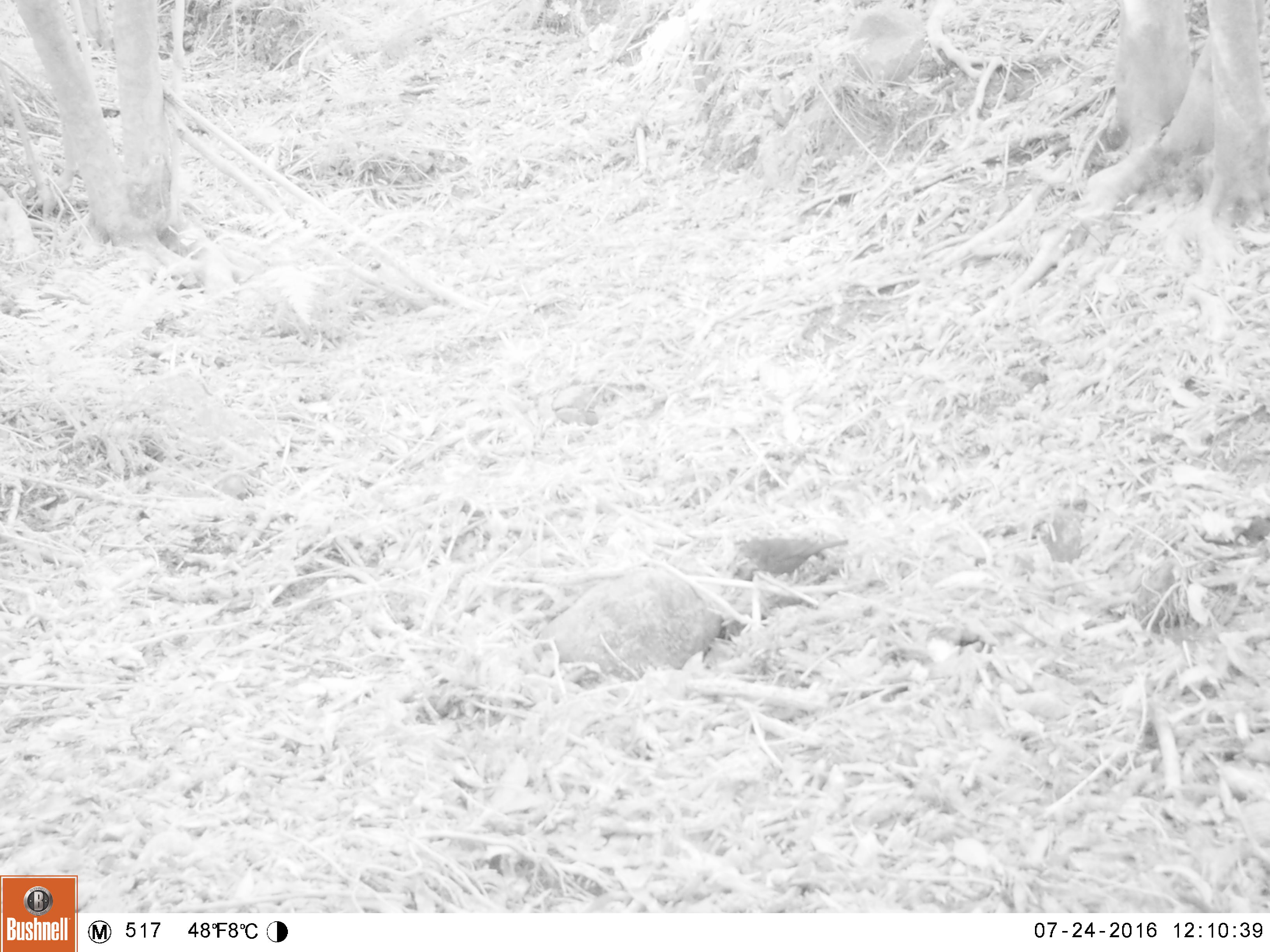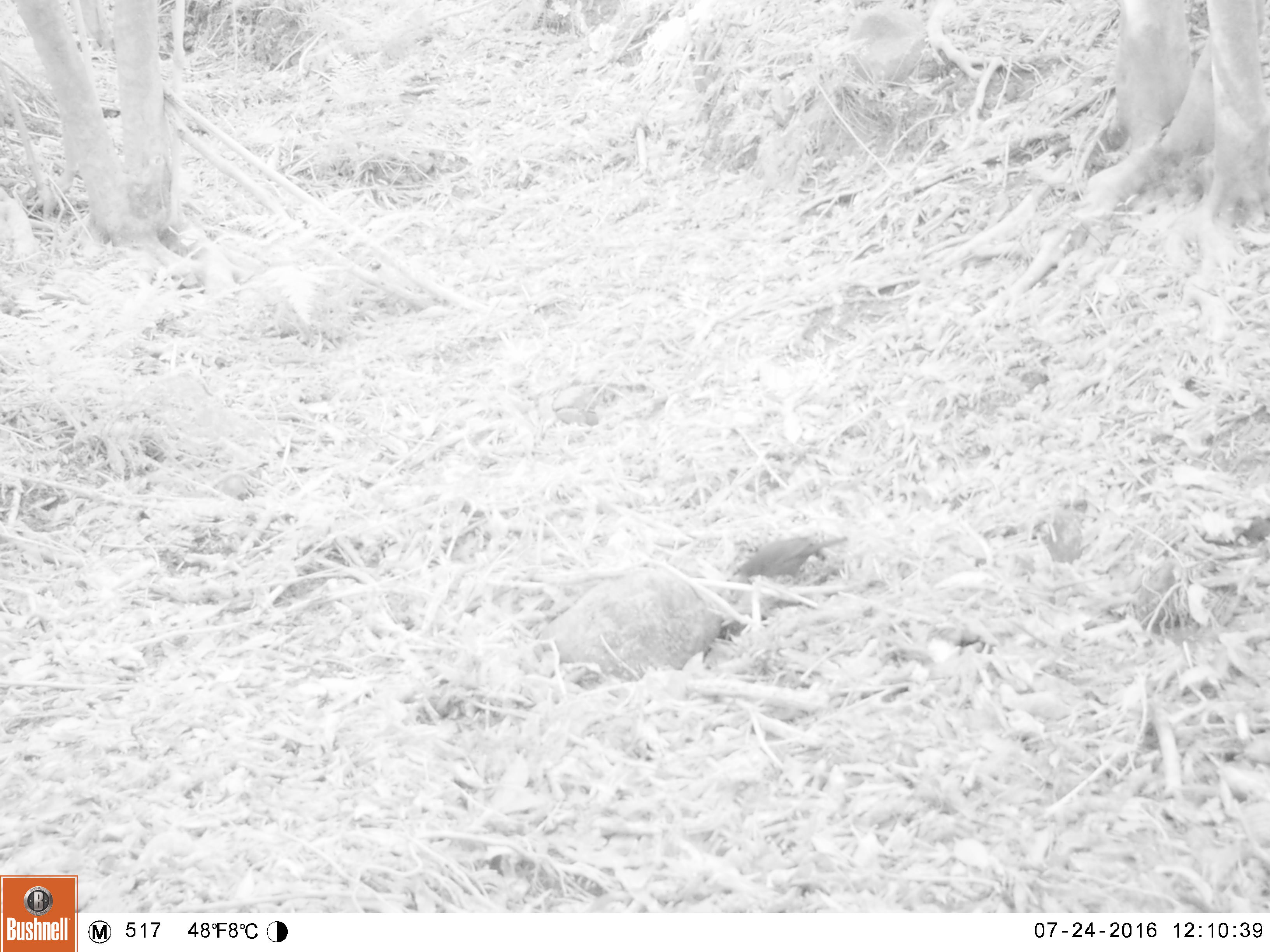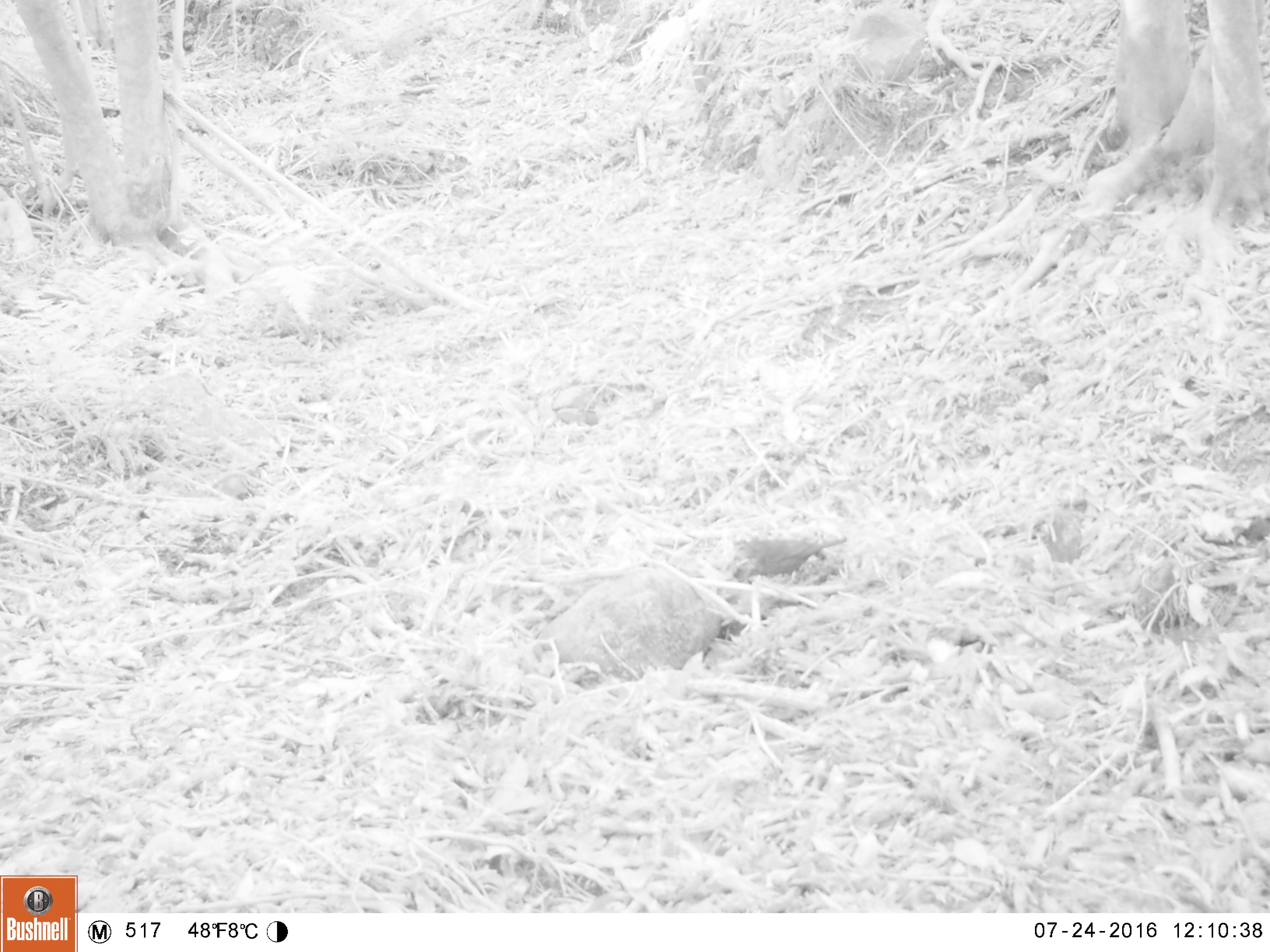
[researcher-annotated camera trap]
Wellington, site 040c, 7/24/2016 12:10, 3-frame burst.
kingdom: Animalia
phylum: Chordata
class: Aves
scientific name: Aves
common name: bird